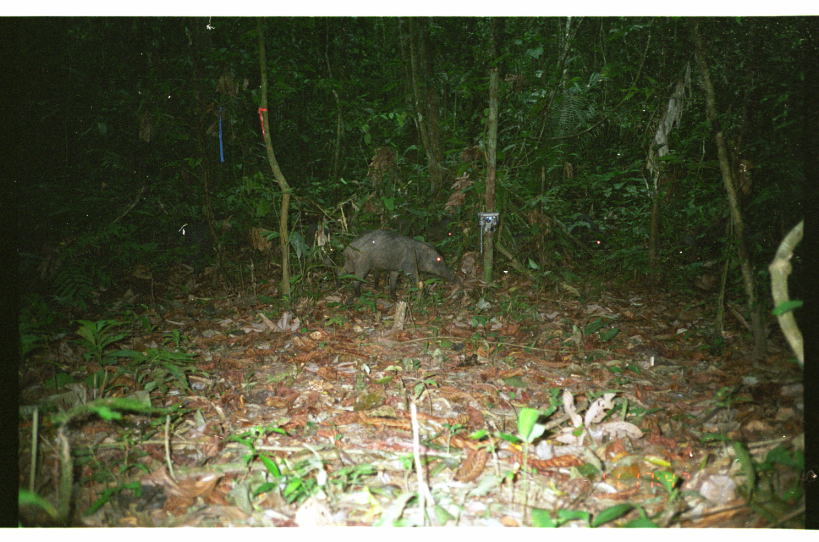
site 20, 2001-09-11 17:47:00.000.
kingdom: Animalia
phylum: Chordata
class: Mammalia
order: Artiodactyla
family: Tayassuidae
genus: Tayassu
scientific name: Tayassu pecari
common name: white-lipped peccary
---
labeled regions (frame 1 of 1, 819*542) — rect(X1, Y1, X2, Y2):
tayassu pecari: rect(334, 227, 455, 305)